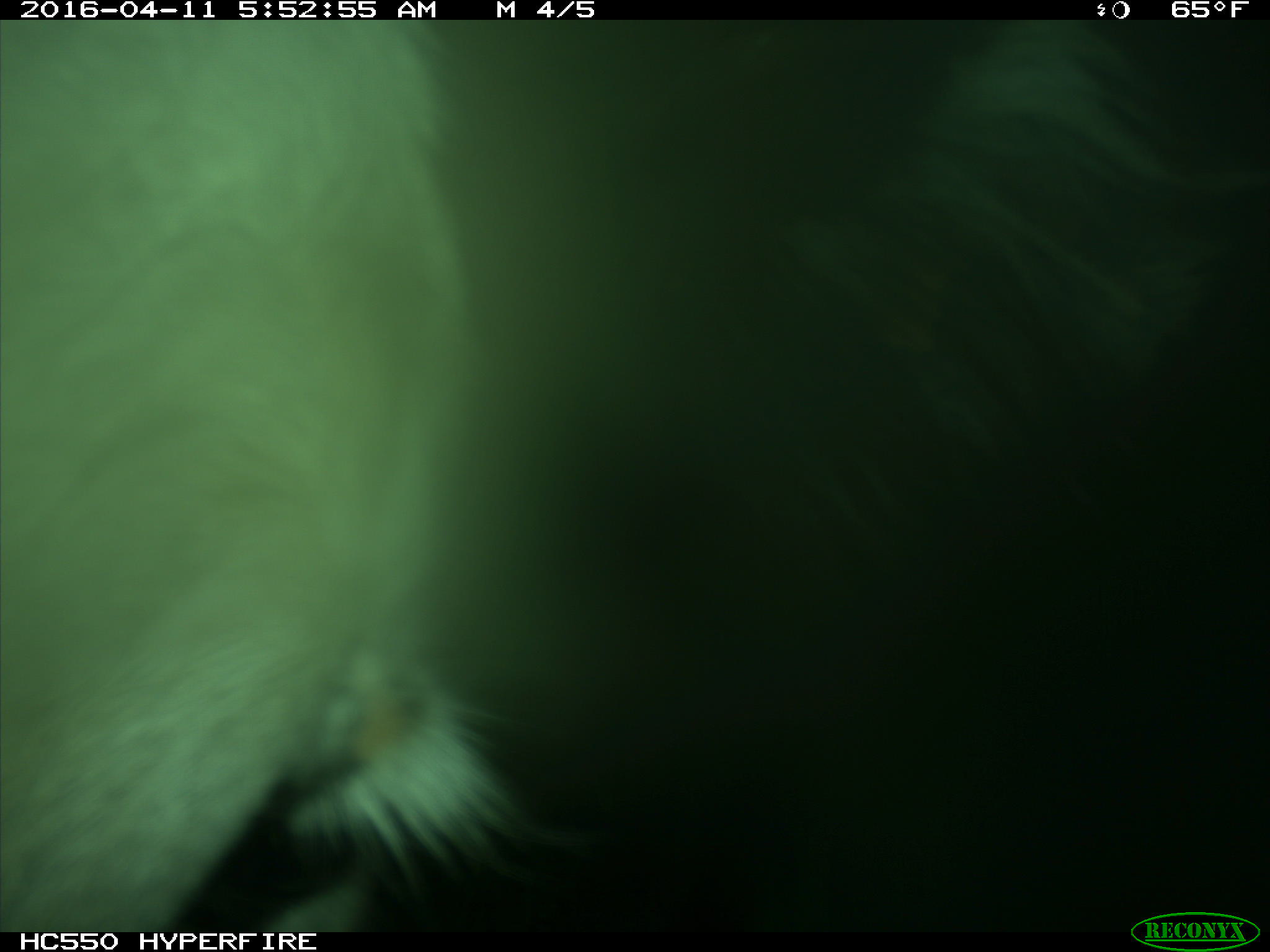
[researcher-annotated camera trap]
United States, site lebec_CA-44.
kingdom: Animalia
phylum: Chordata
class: Mammalia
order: Artiodactyla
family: Bovidae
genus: Bos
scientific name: Bos taurus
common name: domestic cow